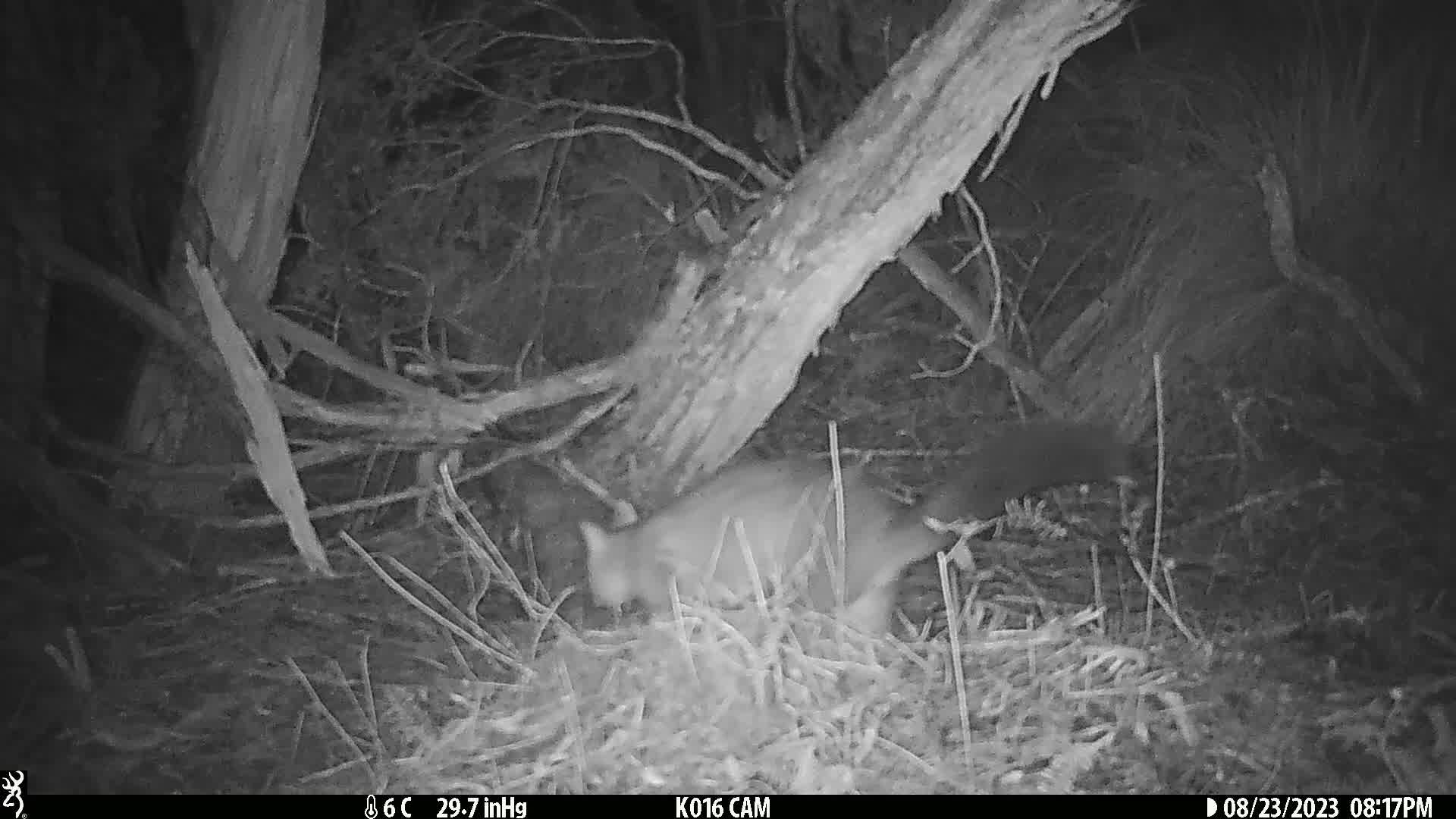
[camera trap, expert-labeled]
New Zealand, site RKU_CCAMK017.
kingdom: Animalia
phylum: Chordata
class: Mammalia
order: Diprotodontia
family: Phalangeridae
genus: Trichosurus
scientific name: Trichosurus vulpecula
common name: common brushtail possum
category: possum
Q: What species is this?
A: Possum (common brushtail possum) (Trichosurus vulpecula).